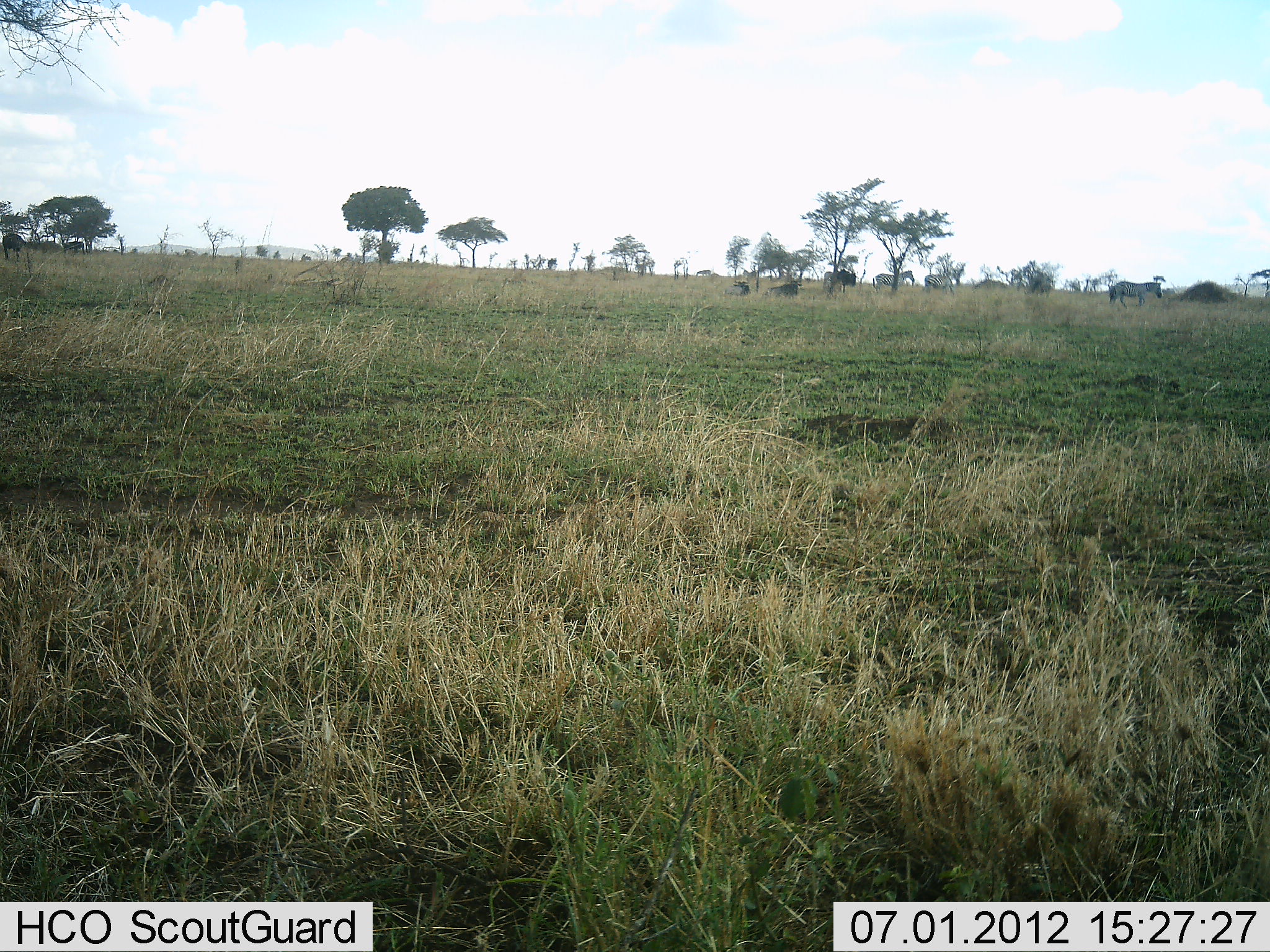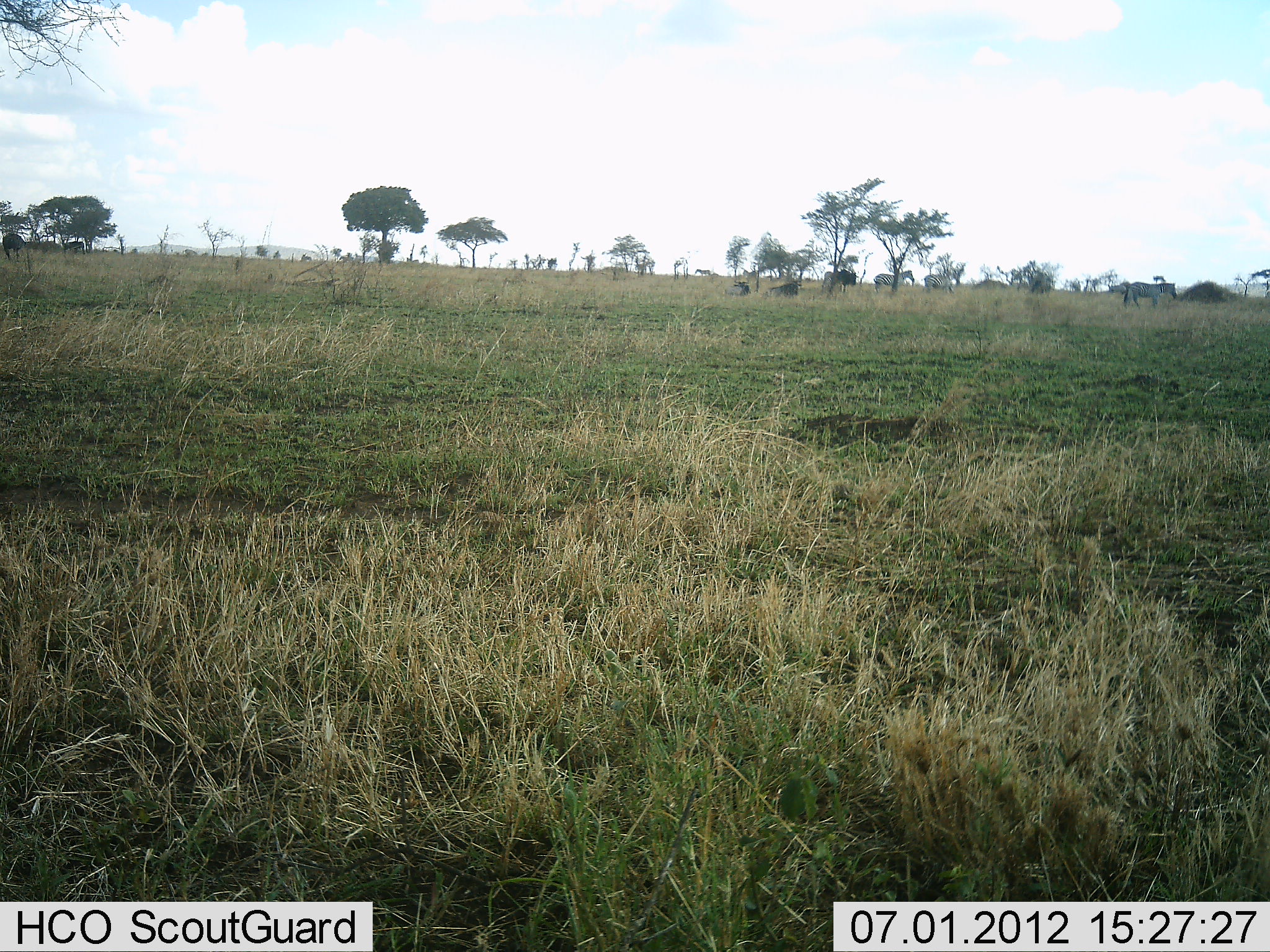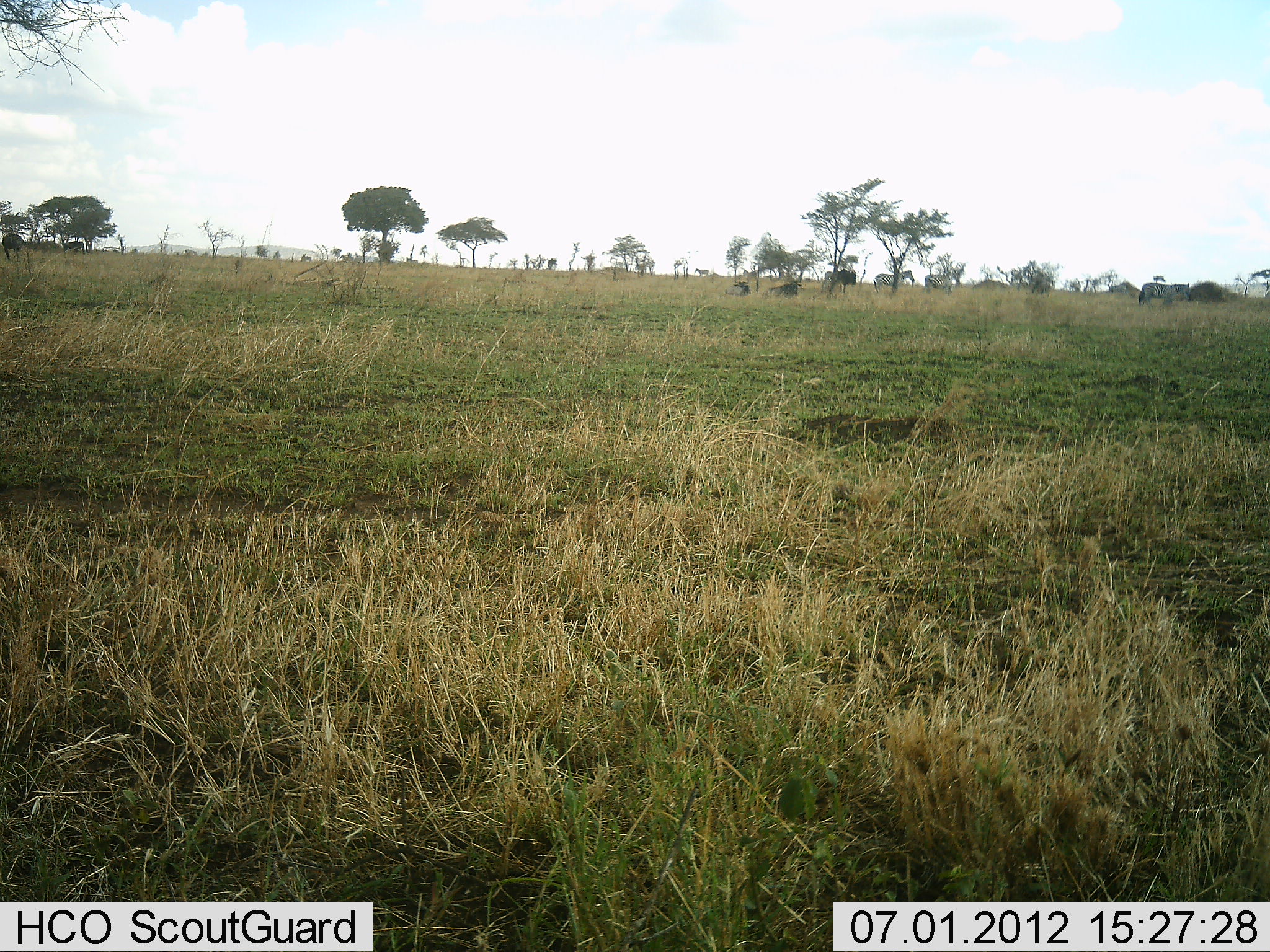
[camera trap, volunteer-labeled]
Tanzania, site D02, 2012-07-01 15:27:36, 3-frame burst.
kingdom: Animalia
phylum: Chordata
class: Mammalia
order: Perissodactyla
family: Equidae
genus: Equus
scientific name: Equus quagga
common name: plains zebra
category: zebra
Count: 2.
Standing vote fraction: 46%.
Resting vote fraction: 0%.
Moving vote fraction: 100%.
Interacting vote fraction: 0%.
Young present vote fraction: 0%.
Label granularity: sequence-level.